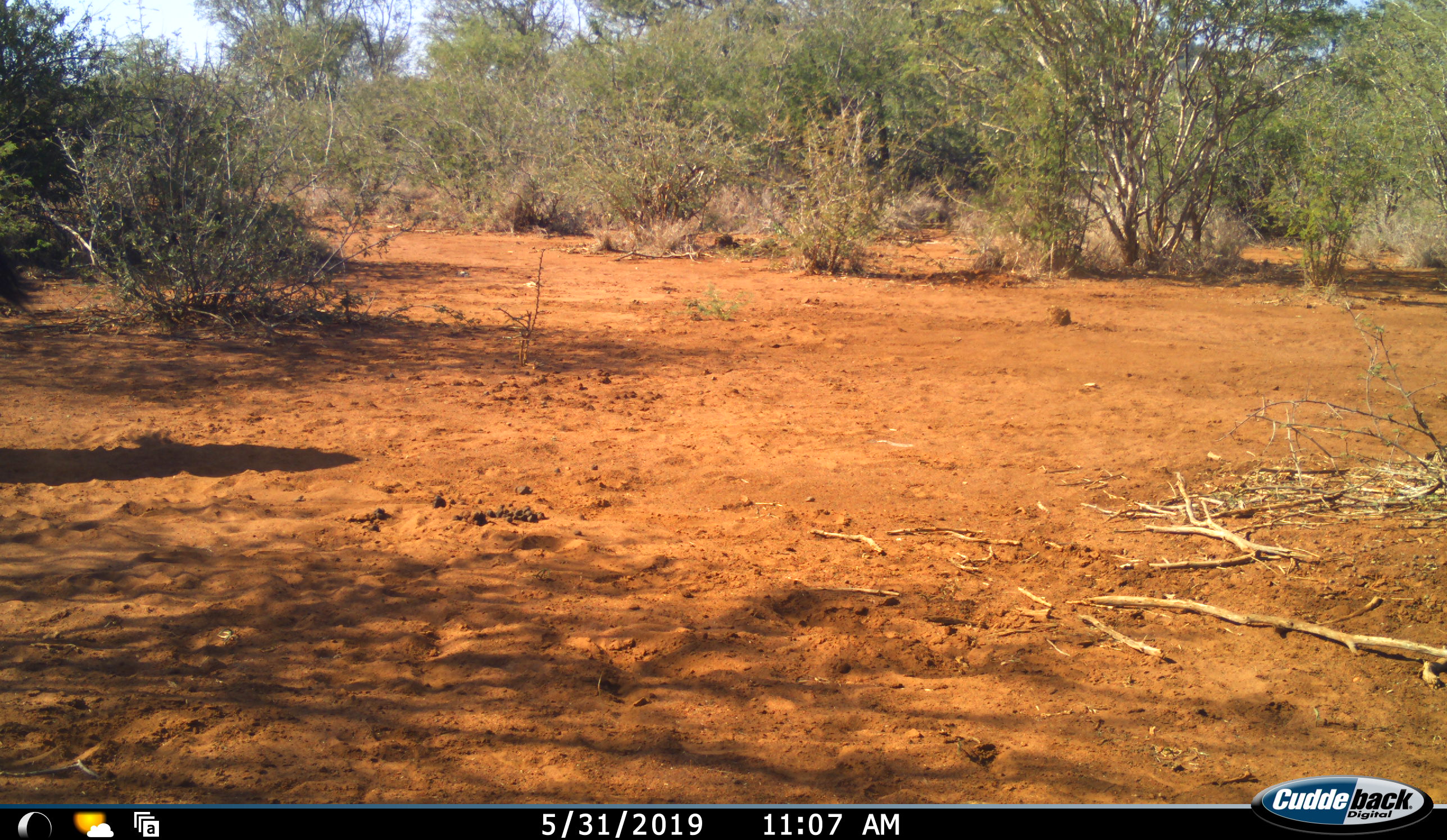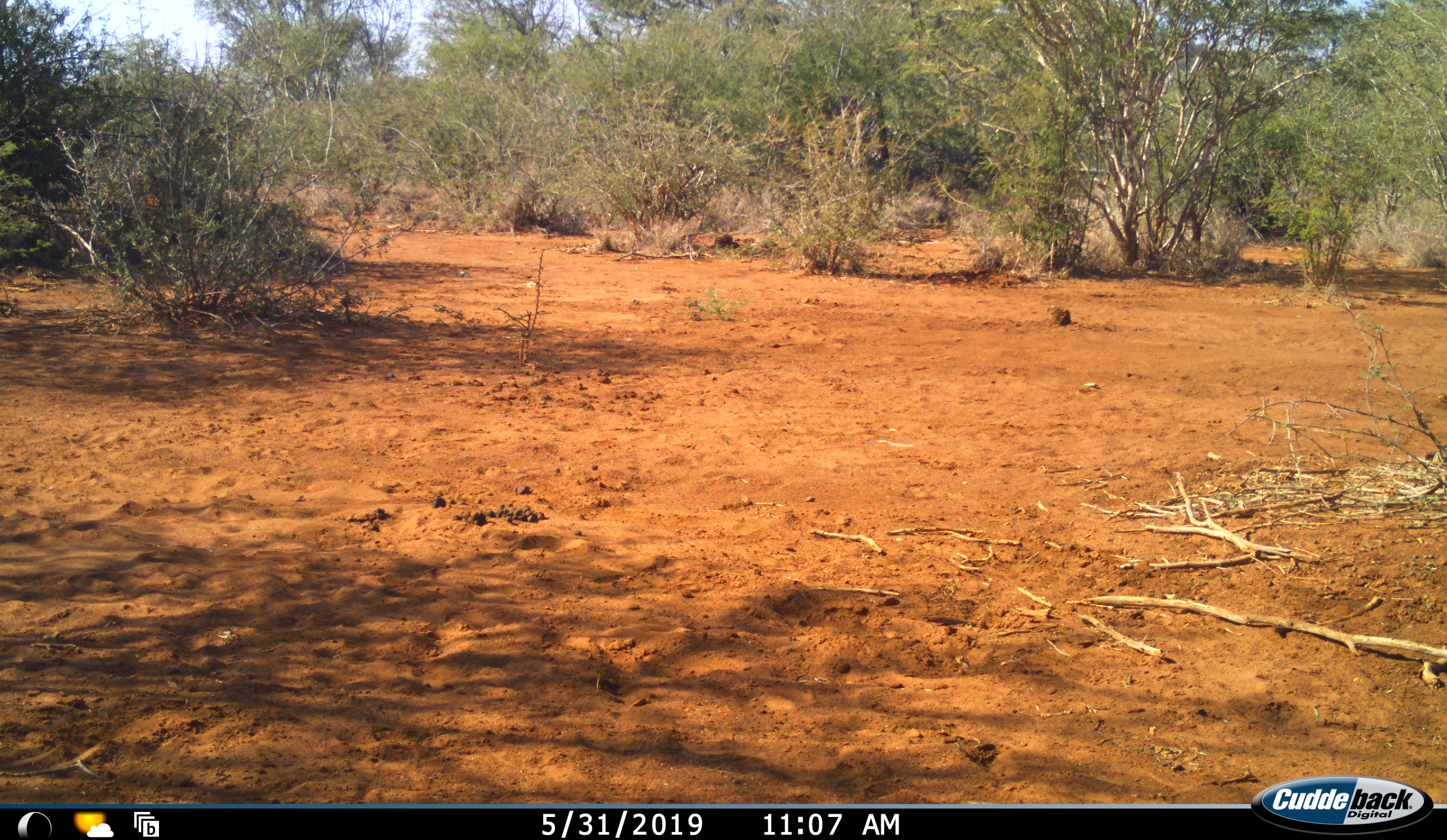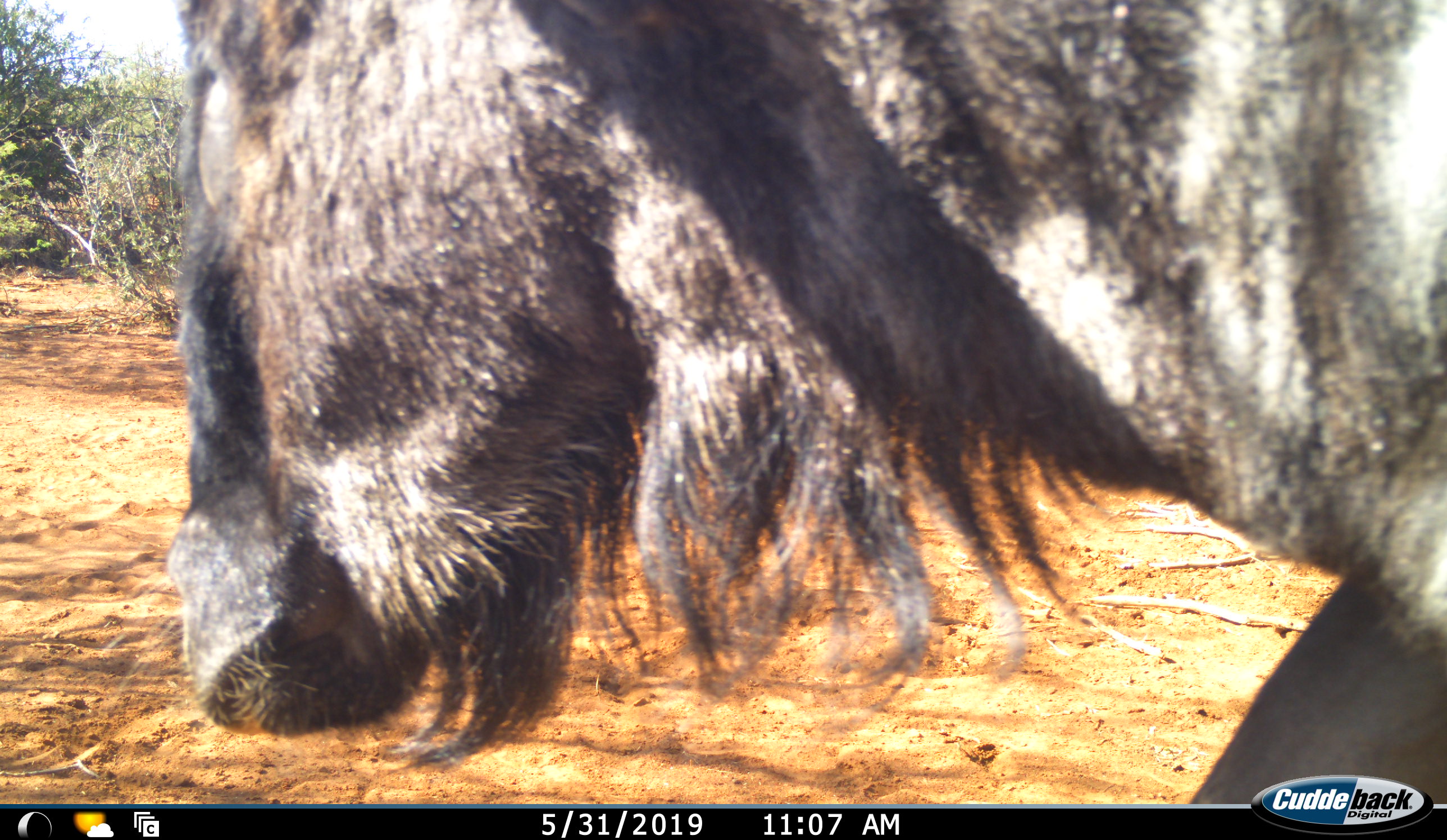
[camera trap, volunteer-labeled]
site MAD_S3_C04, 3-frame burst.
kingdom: Animalia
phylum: Chordata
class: Mammalia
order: Artiodactyla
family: Bovidae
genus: Connochaetes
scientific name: Connochaetes taurinus taurinus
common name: blue wildebeest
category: wildebeestblue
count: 1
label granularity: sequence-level